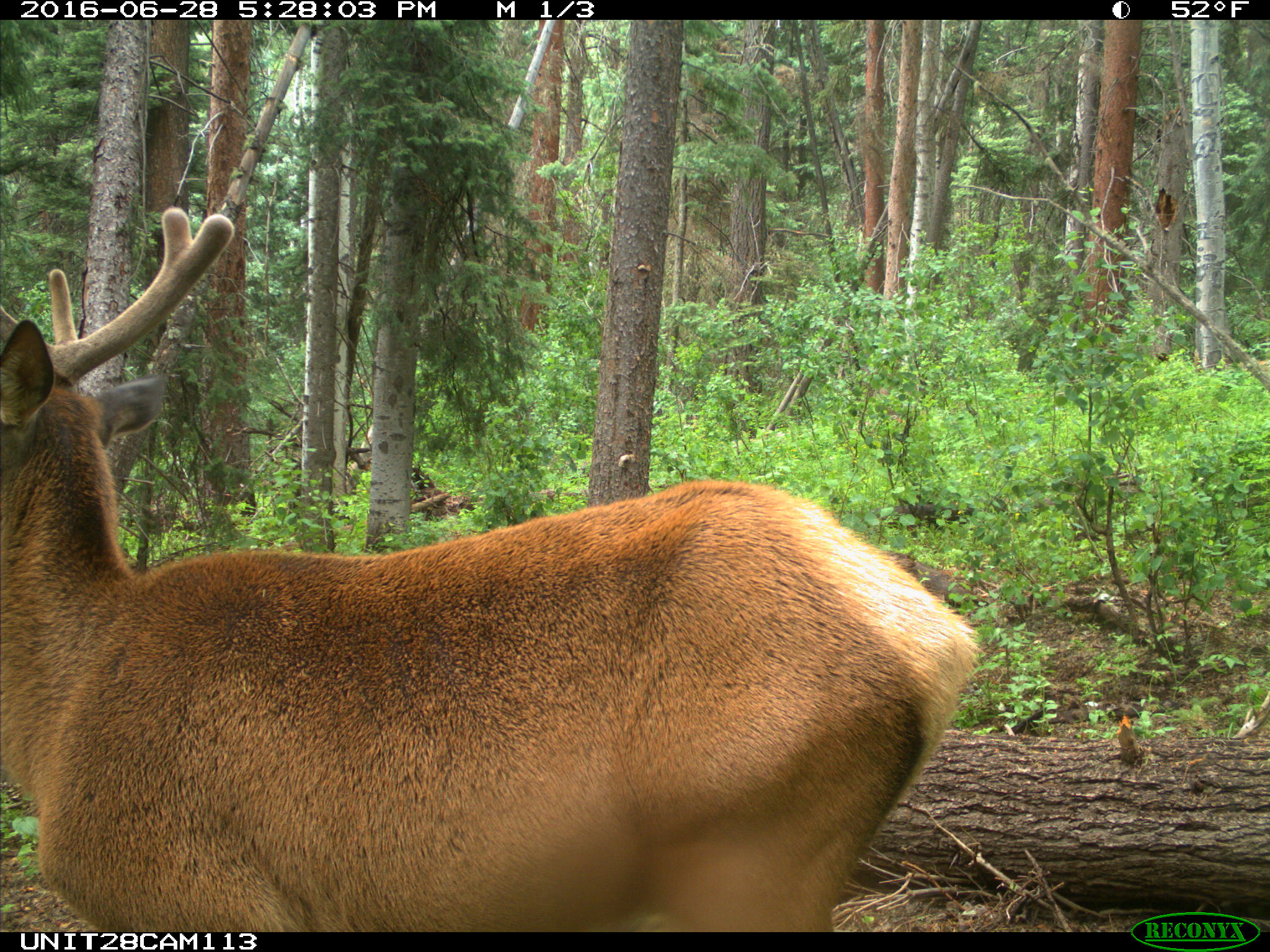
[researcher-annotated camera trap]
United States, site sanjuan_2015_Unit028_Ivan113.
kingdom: Animalia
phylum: Chordata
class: Mammalia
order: Artiodactyla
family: Cervidae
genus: Cervus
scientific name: Cervus elaphus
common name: red deer